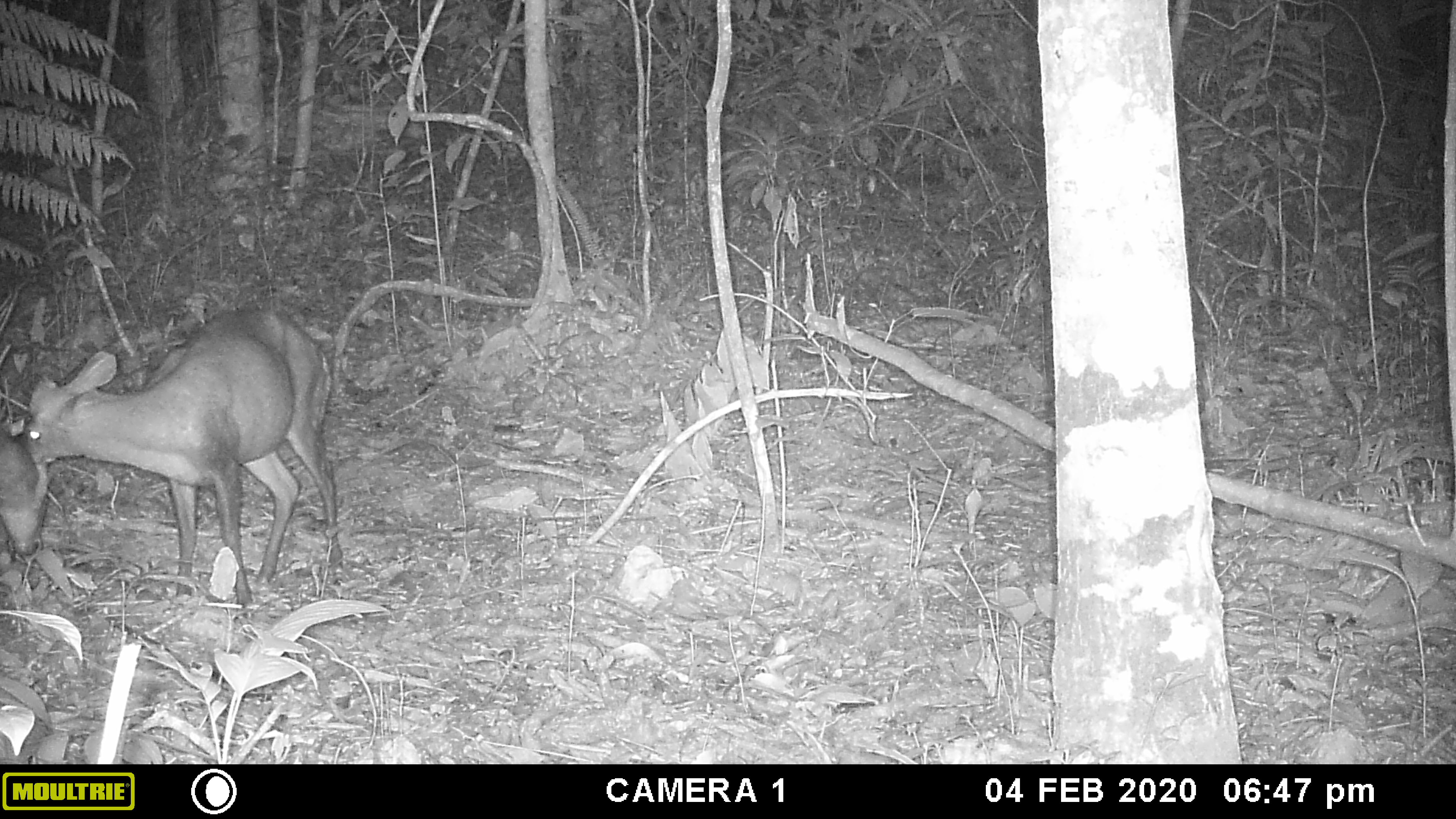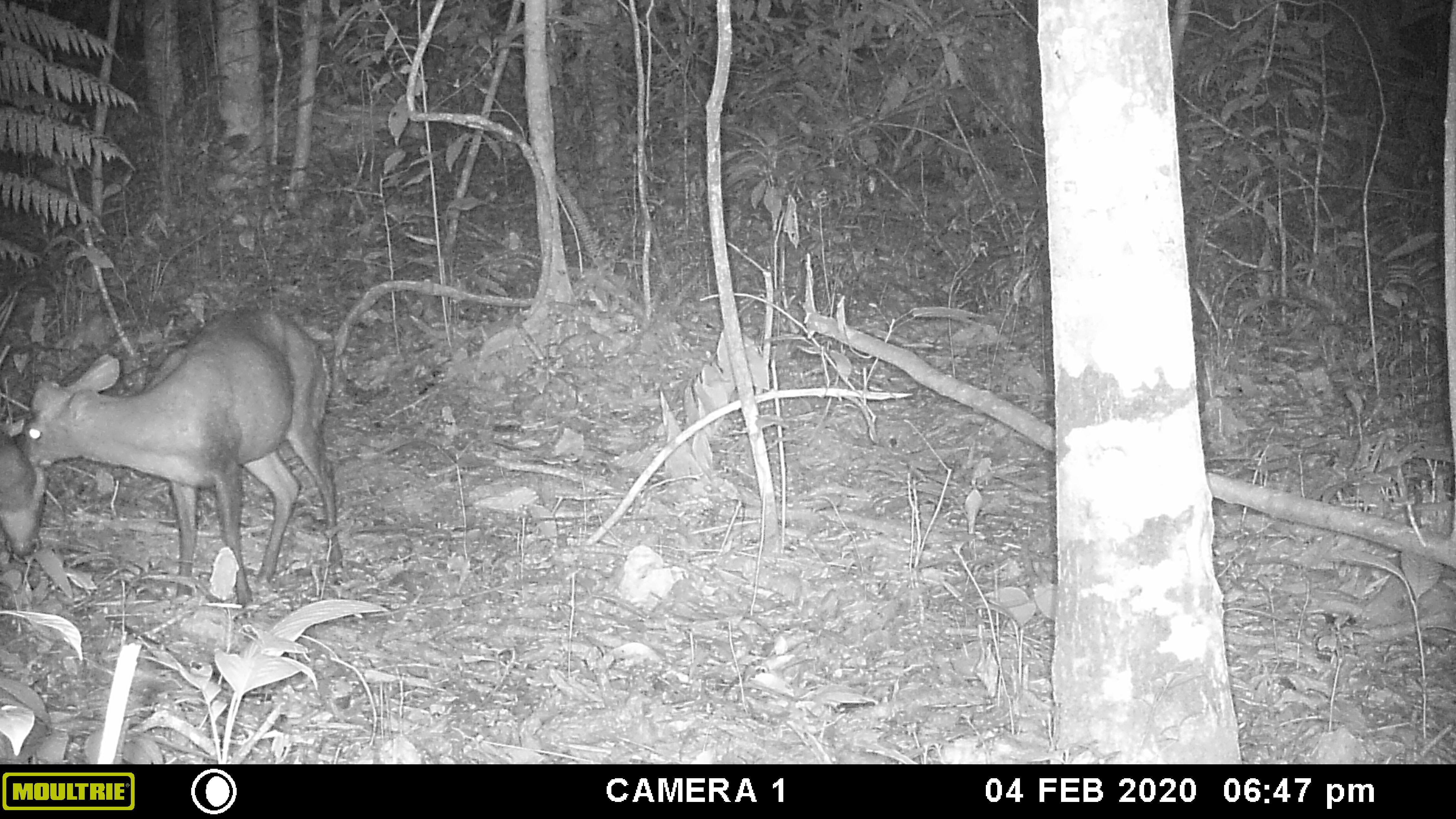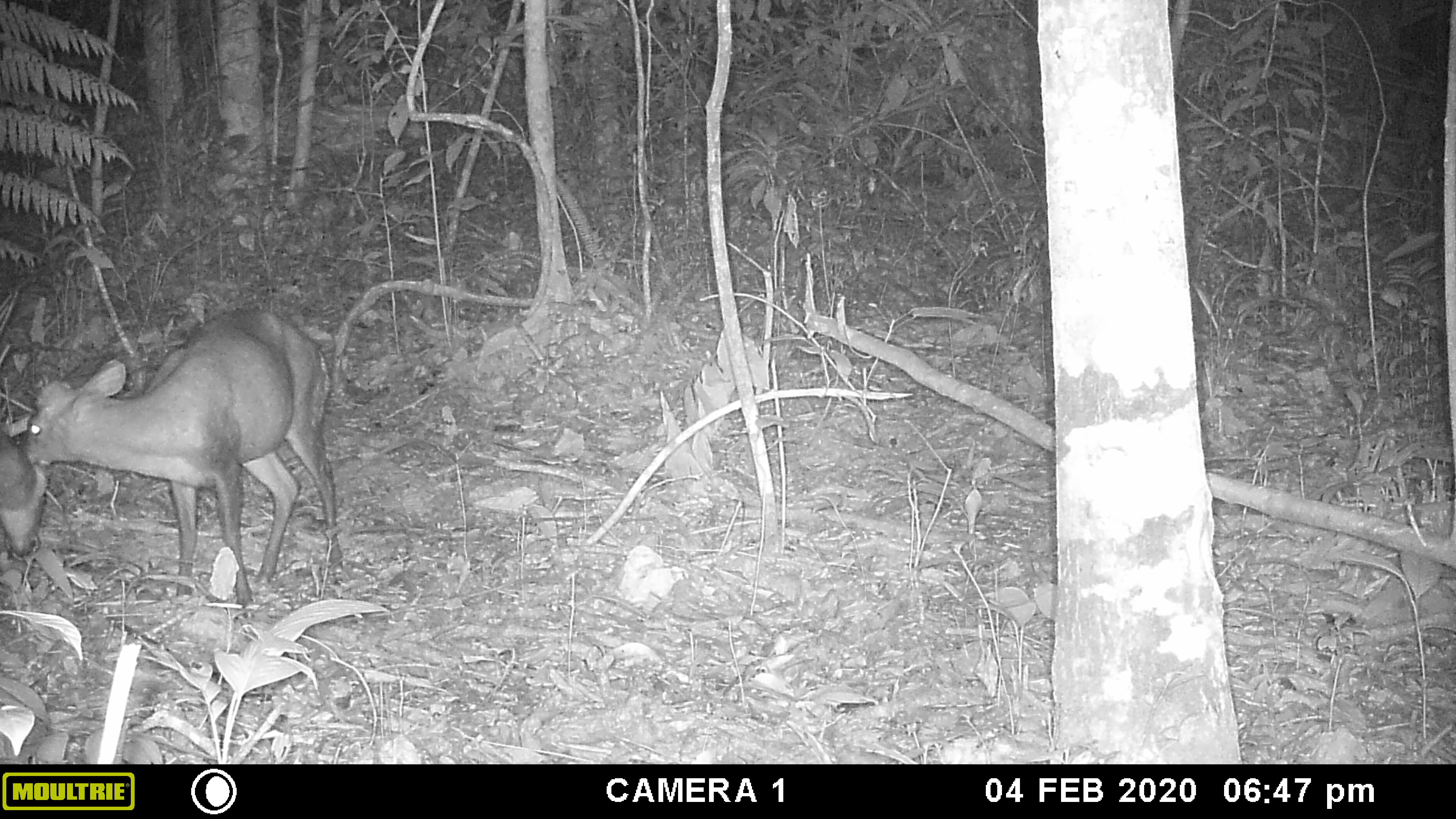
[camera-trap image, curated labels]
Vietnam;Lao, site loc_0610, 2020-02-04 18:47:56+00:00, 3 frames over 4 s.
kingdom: Animalia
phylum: Chordata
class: Mammalia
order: Artiodactyla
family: Cervidae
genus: Muntiacus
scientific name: Muntiacus rooseveltorum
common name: roosevelt's muntjac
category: roosevelts muntjac group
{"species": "roosevelts muntjac group (roosevelt's muntjac) (Muntiacus rooseveltorum)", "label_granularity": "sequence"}